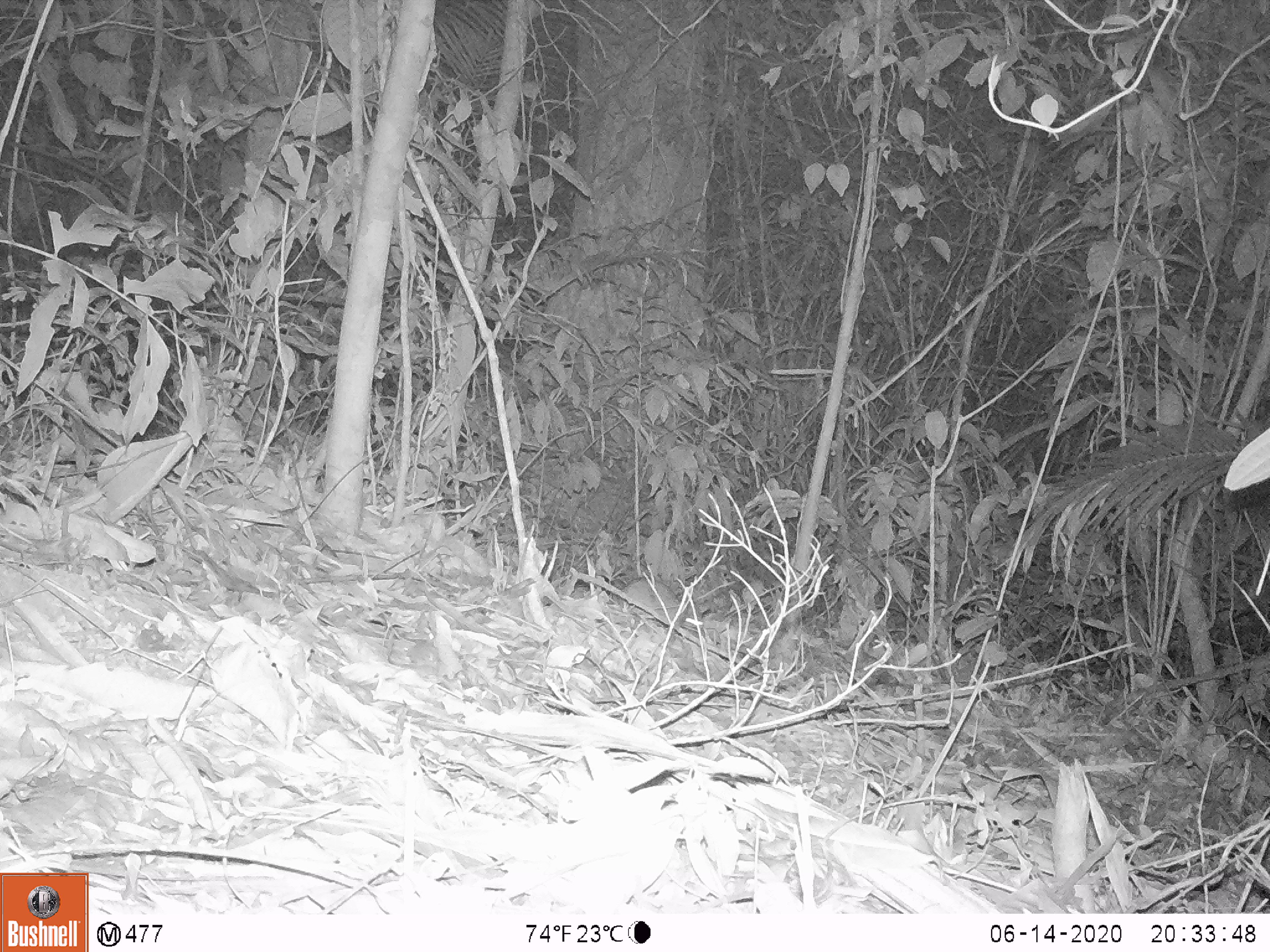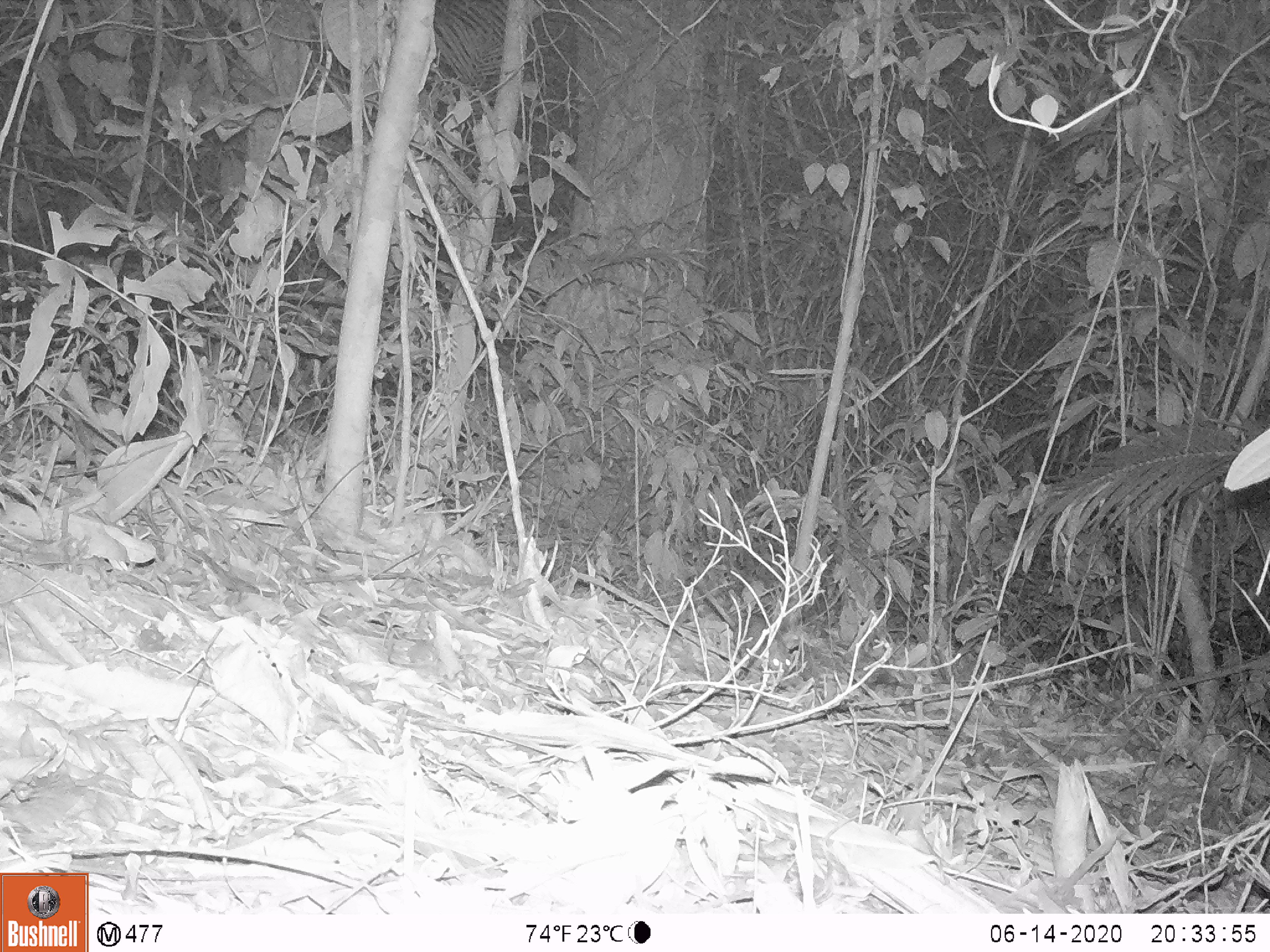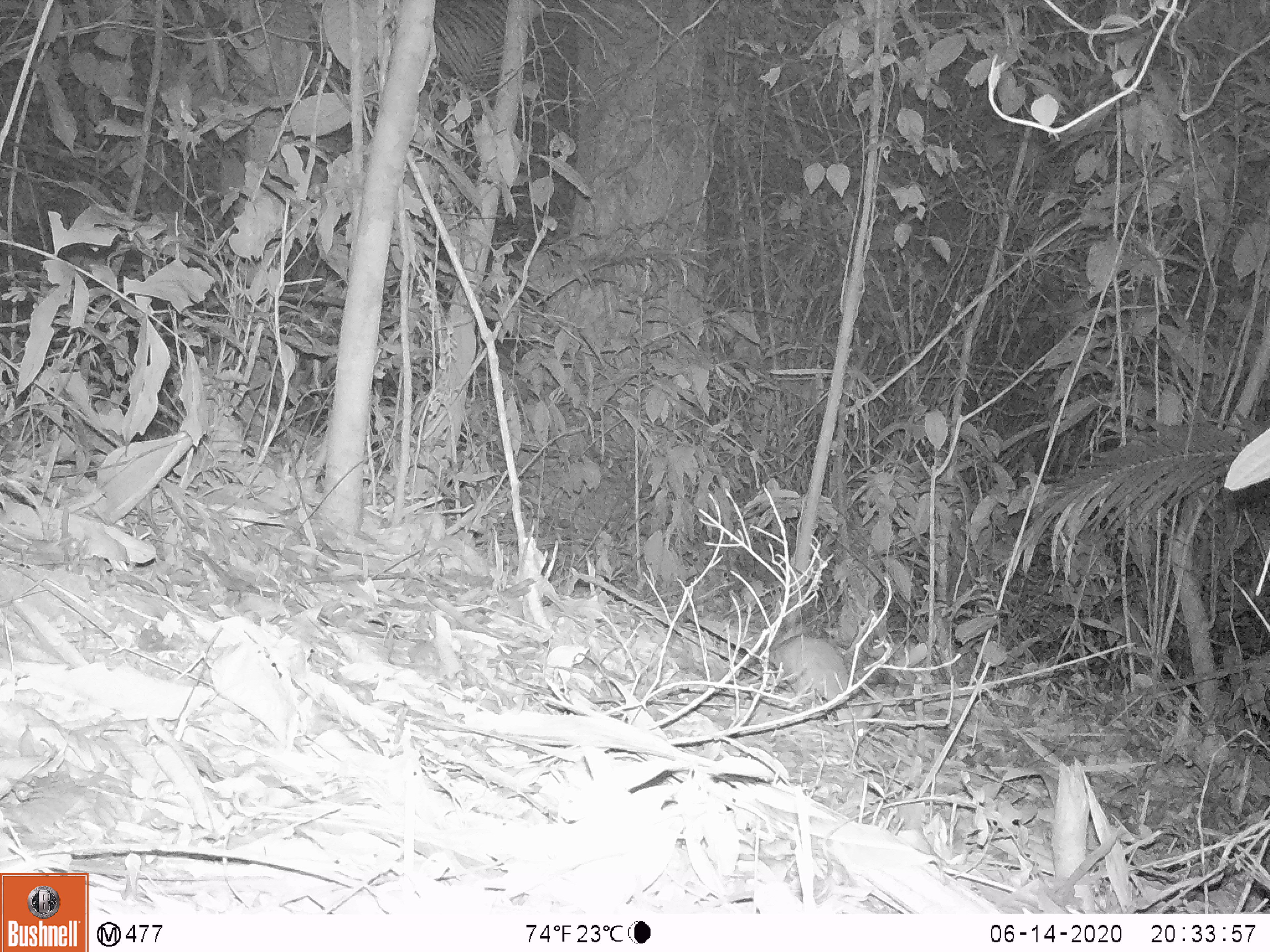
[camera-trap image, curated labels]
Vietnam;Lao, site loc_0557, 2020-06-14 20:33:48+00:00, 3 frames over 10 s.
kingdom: Animalia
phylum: Chordata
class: Mammalia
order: Rodentia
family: Muridae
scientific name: Muridae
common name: old-world mice and rats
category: unidentified murid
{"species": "unidentified murid (old-world mice and rats) (Muridae)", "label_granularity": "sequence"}